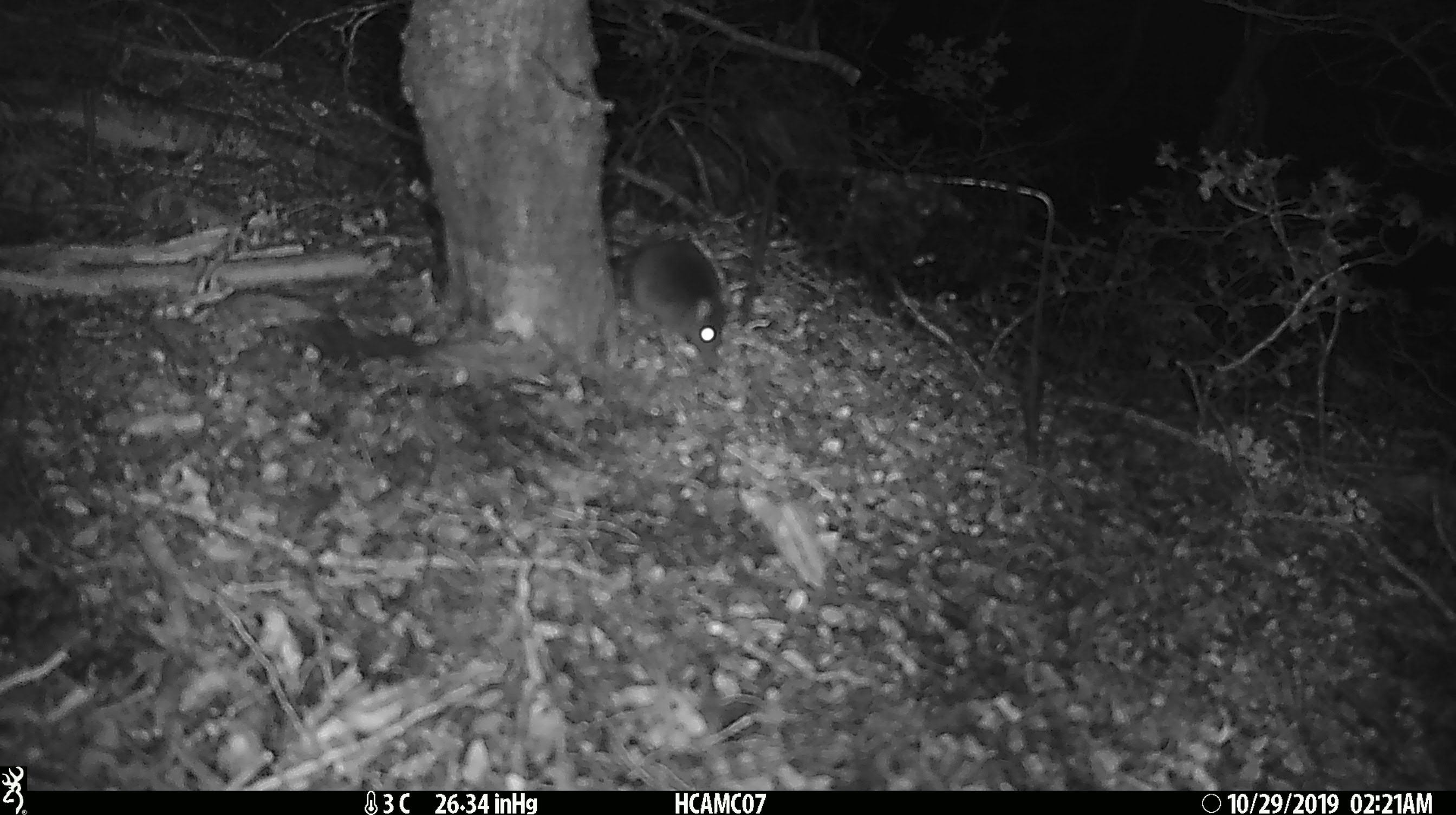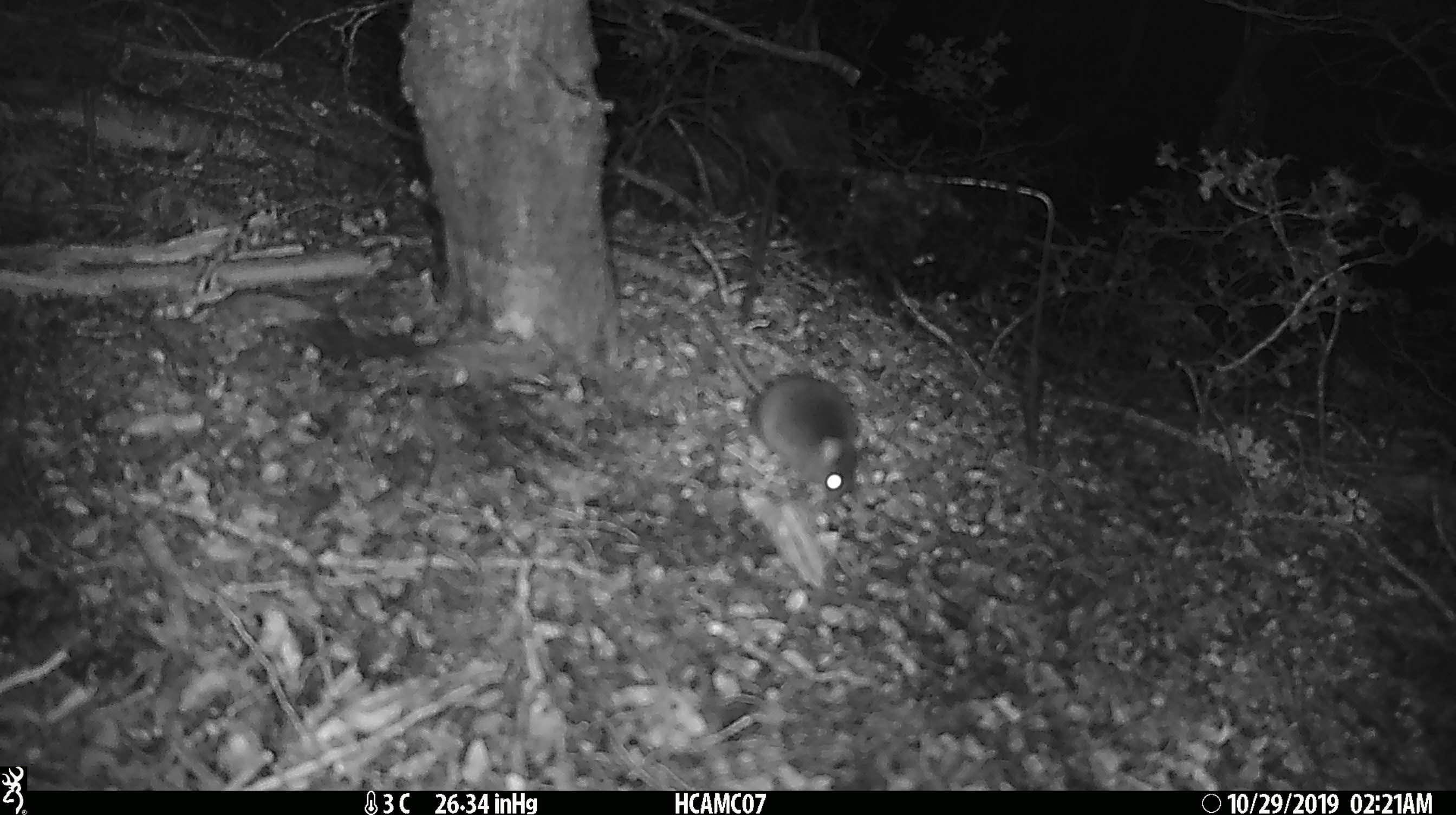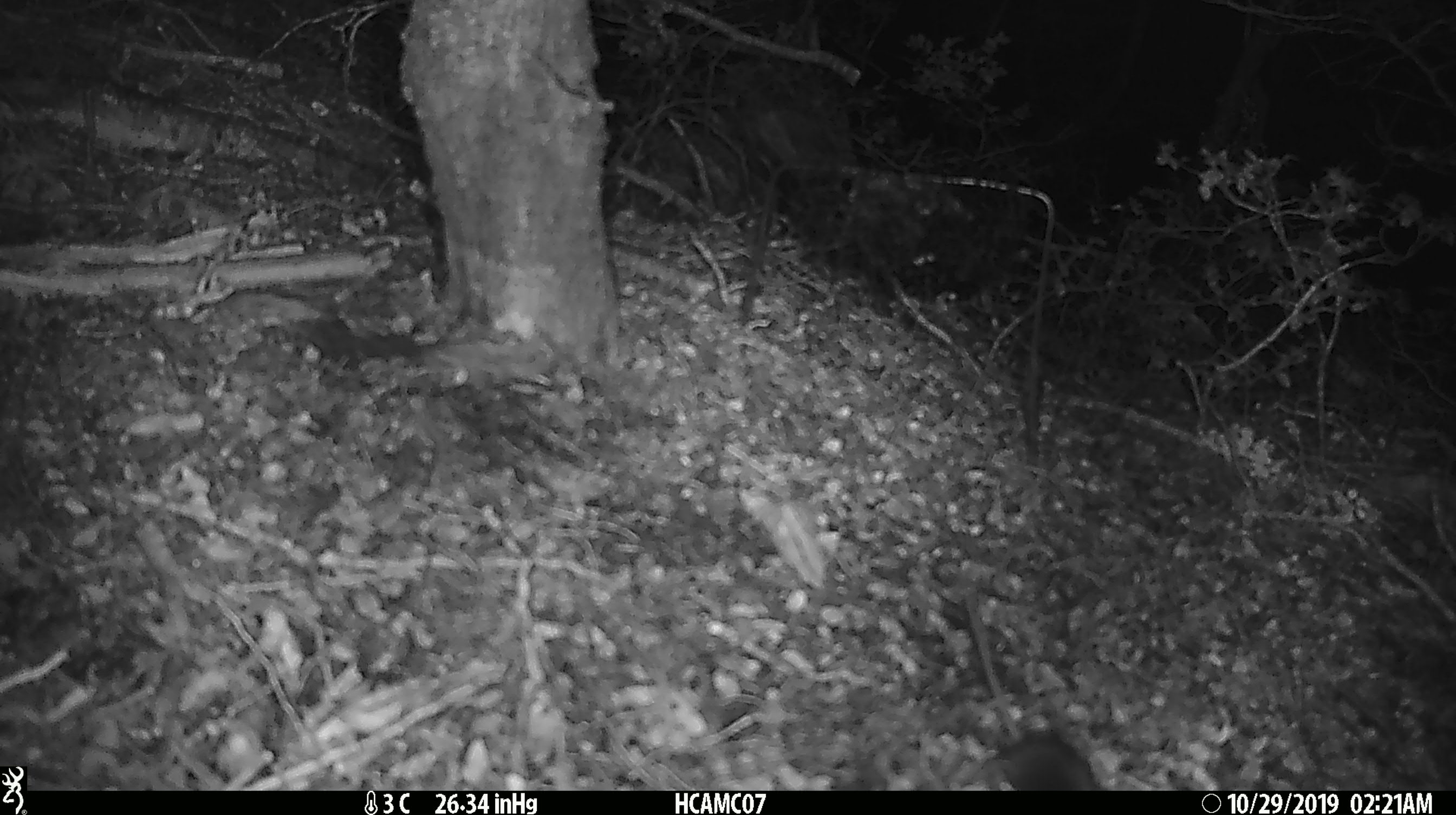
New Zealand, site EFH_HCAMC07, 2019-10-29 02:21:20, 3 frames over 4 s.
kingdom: Animalia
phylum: Chordata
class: Mammalia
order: Rodentia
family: Muridae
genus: Mus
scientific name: Mus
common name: mouse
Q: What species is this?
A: Mouse (Mus).